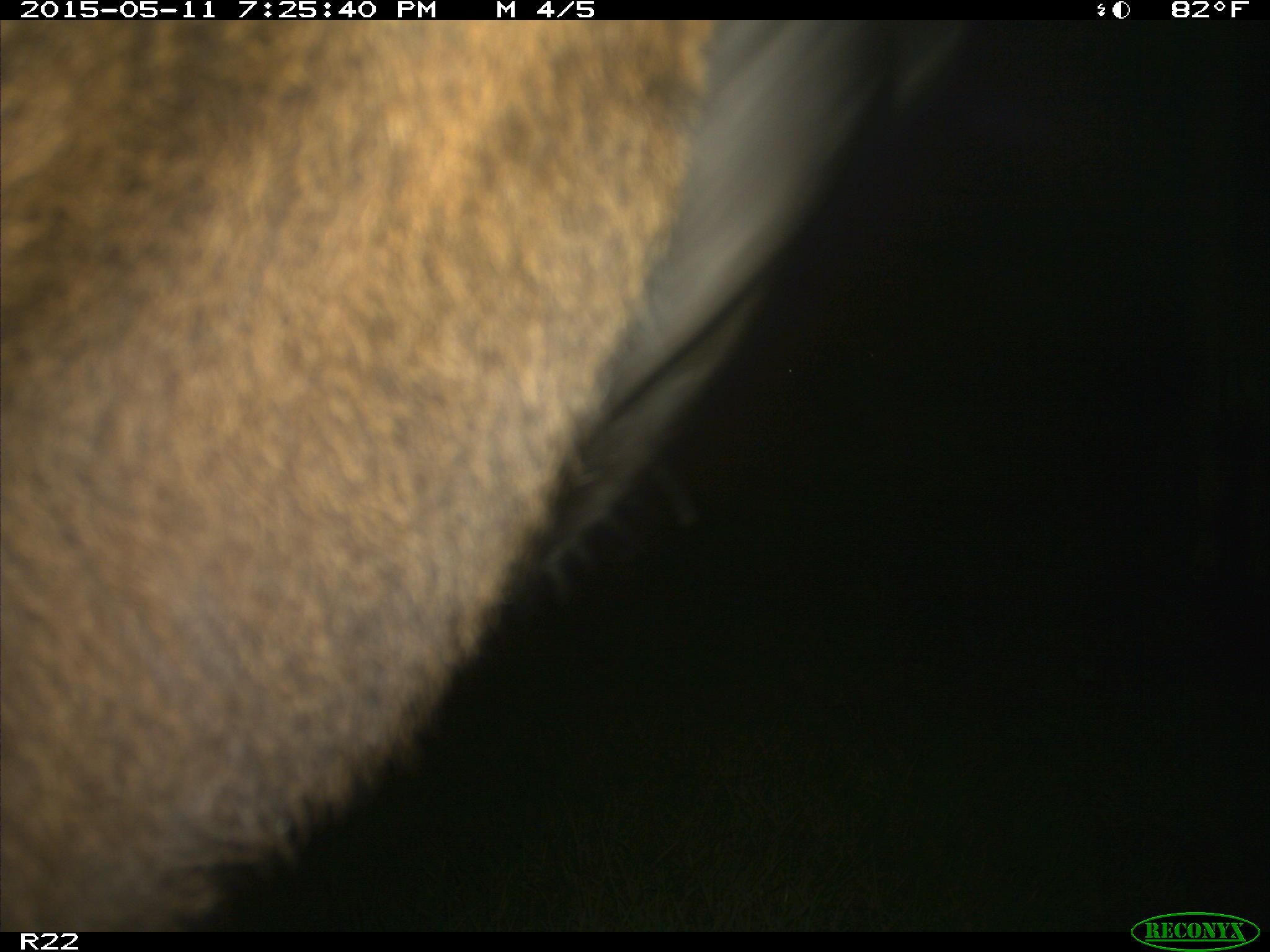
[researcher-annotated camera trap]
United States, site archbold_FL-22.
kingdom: Animalia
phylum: Chordata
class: Mammalia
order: Artiodactyla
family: Bovidae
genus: Bos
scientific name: Bos taurus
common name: domestic cow